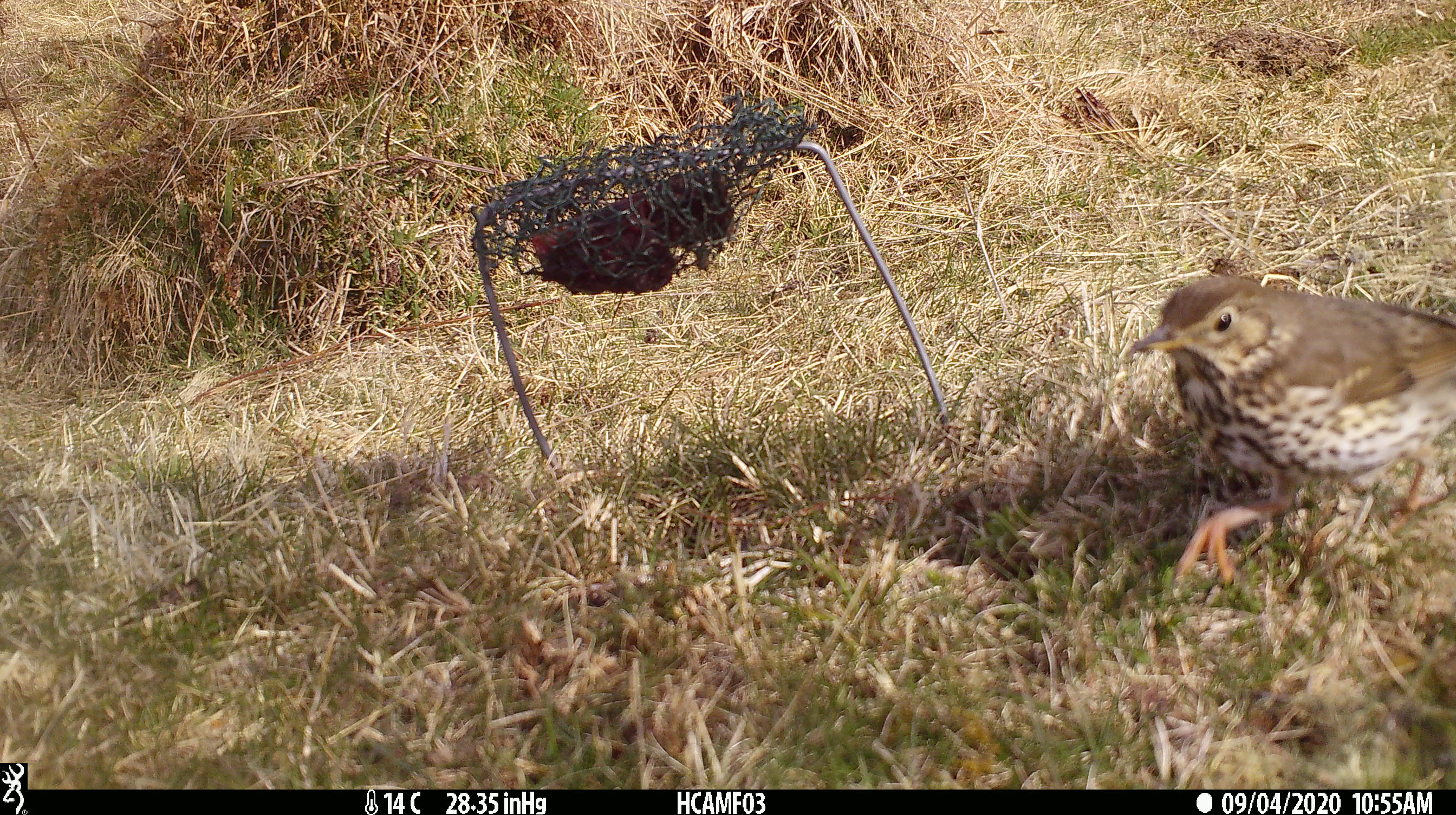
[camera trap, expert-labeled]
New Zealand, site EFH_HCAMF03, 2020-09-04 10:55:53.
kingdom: Animalia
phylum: Chordata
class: Aves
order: Passeriformes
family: Turdidae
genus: Turdus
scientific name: Turdus philomelos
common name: song thrush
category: thrush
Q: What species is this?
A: Thrush (song thrush) (Turdus philomelos).